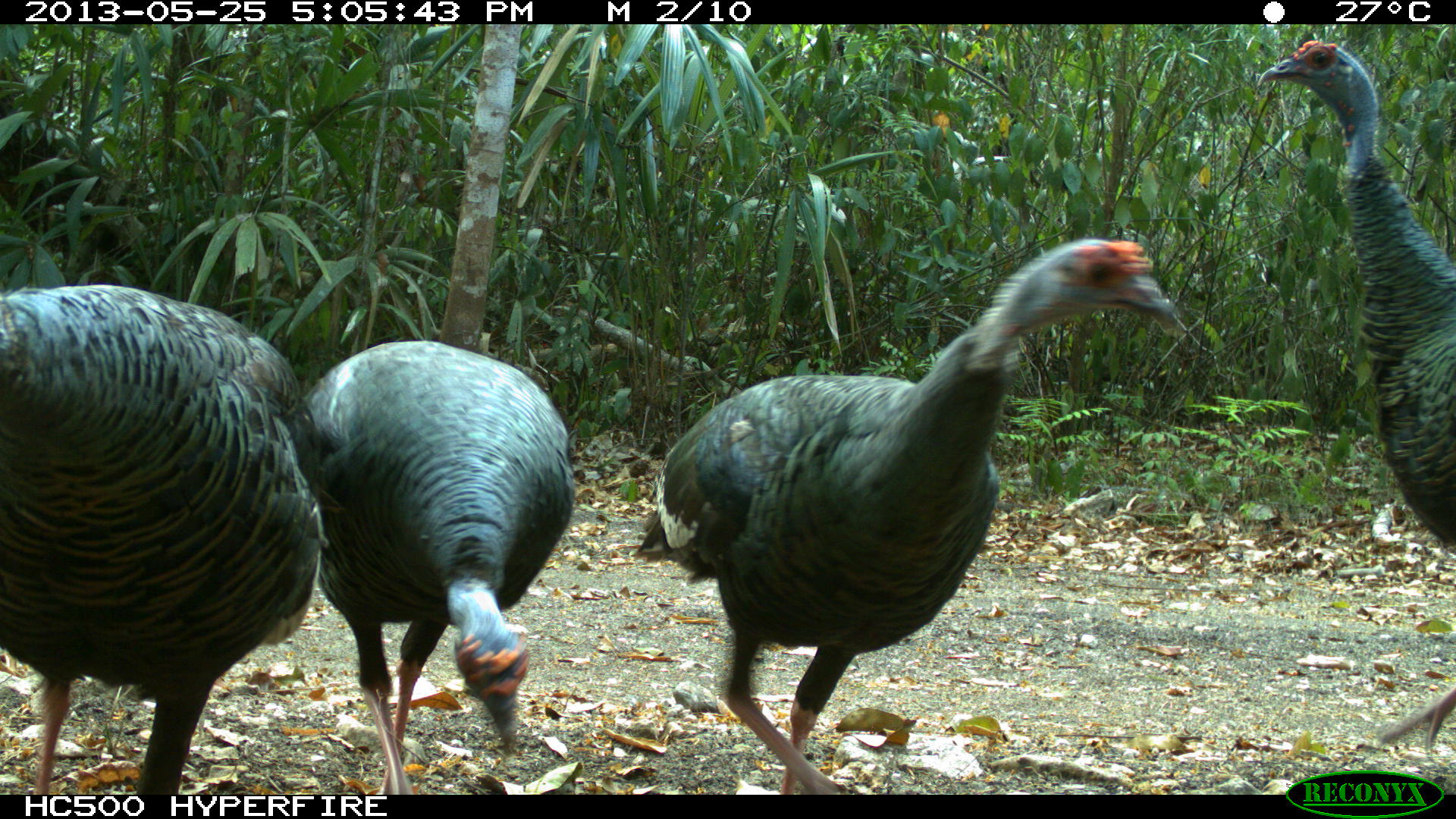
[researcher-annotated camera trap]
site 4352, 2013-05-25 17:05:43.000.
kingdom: Animalia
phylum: Chordata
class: Aves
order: Galliformes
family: Phasianidae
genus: Meleagris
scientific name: Meleagris ocellata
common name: ocellated turkey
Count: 4.